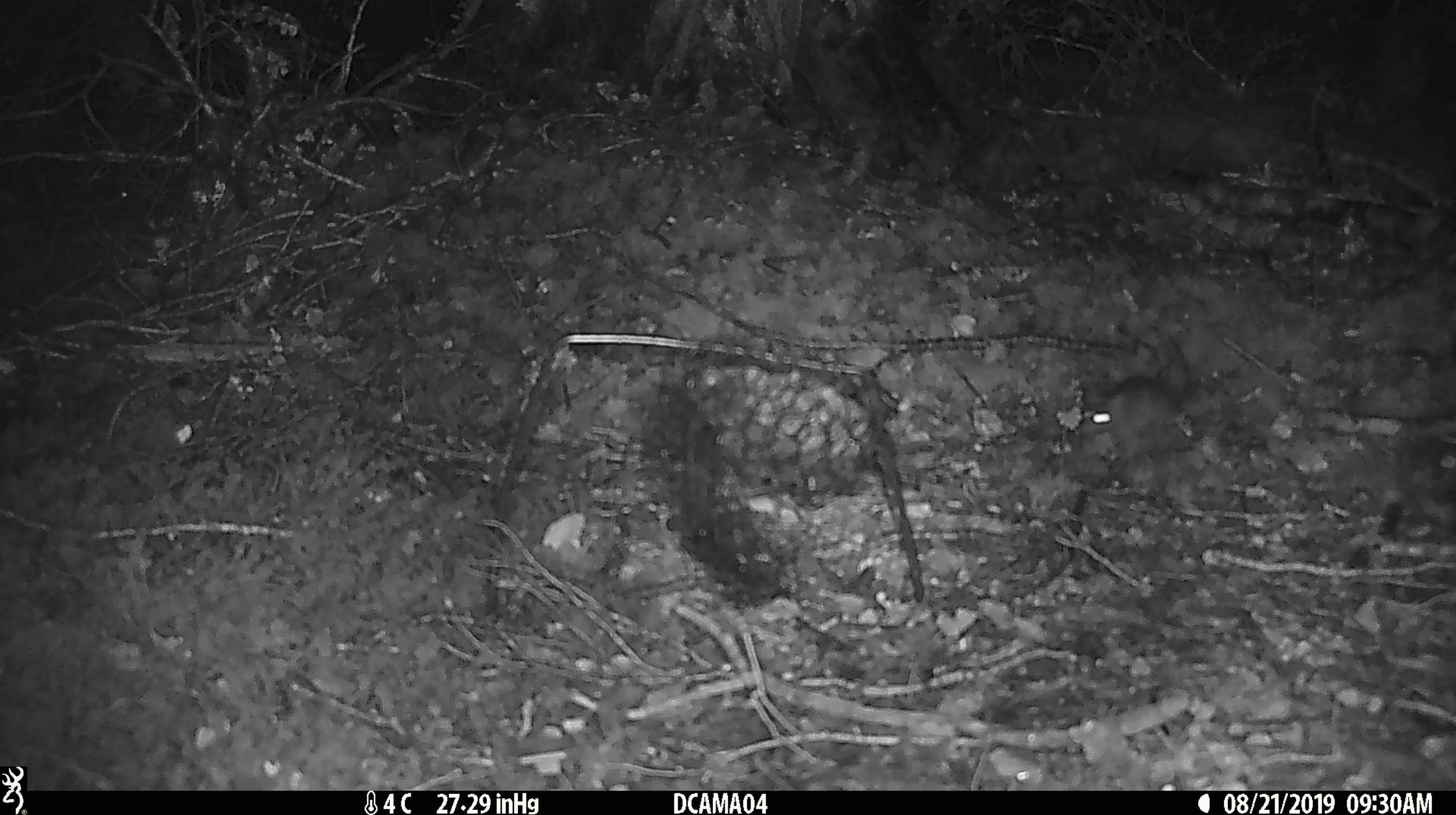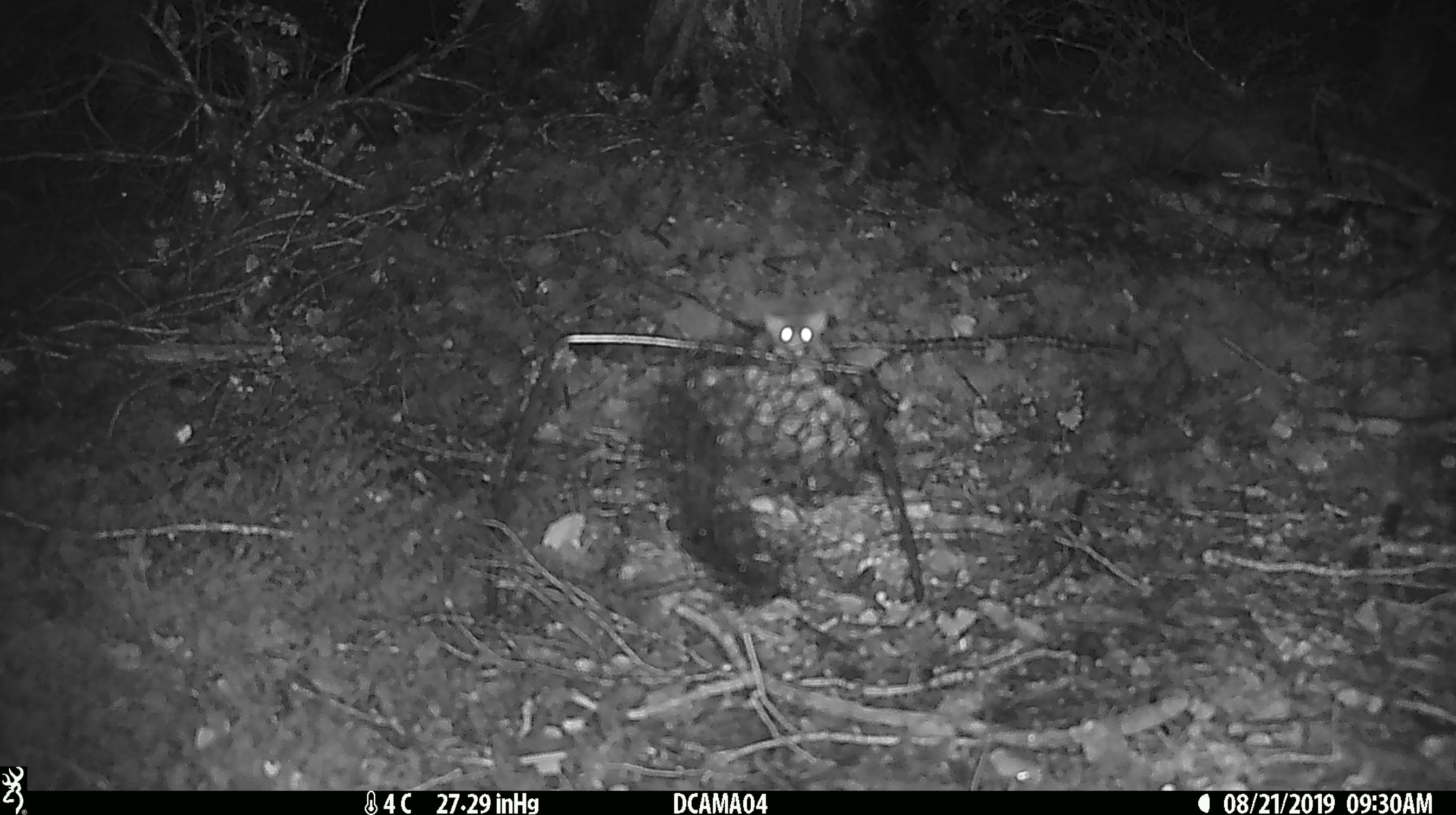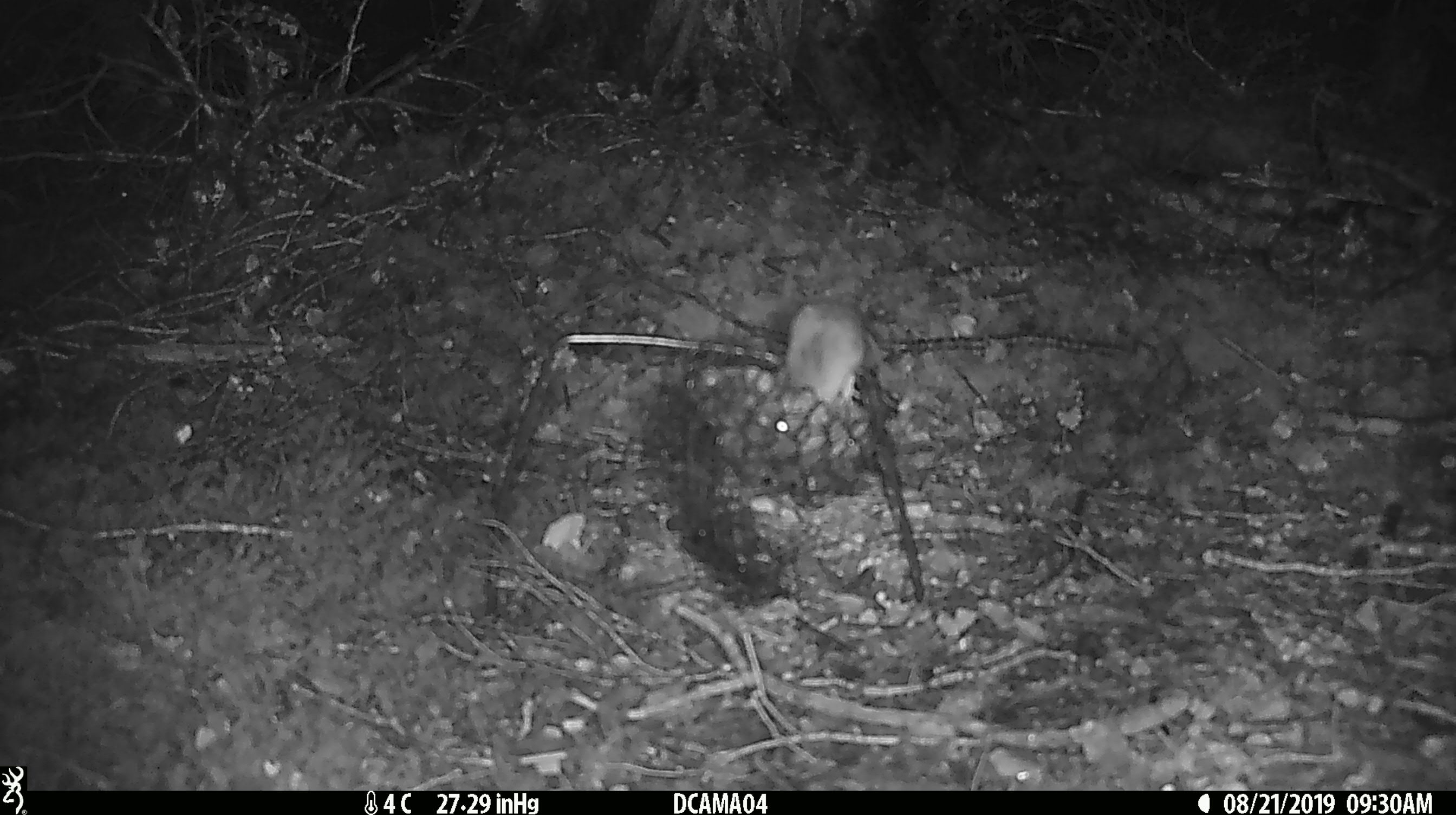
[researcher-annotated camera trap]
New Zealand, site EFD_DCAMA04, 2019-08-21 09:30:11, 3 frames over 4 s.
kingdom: Animalia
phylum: Chordata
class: Mammalia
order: Rodentia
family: Muridae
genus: Mus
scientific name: Mus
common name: mouse